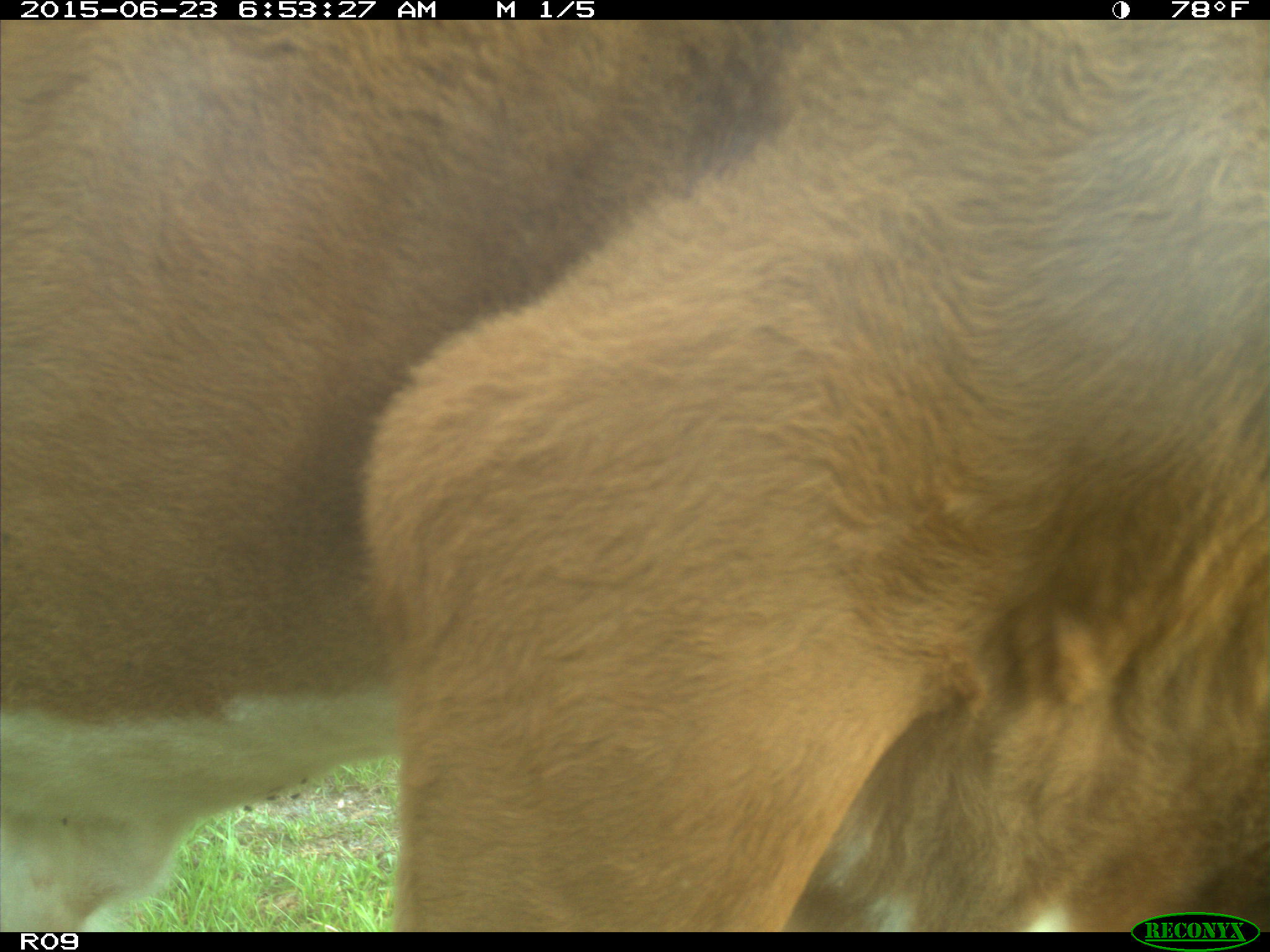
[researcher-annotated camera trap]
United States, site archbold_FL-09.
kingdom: Animalia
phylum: Chordata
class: Mammalia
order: Artiodactyla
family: Bovidae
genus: Bos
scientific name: Bos taurus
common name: domestic cow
Bos taurus (domestic cow).